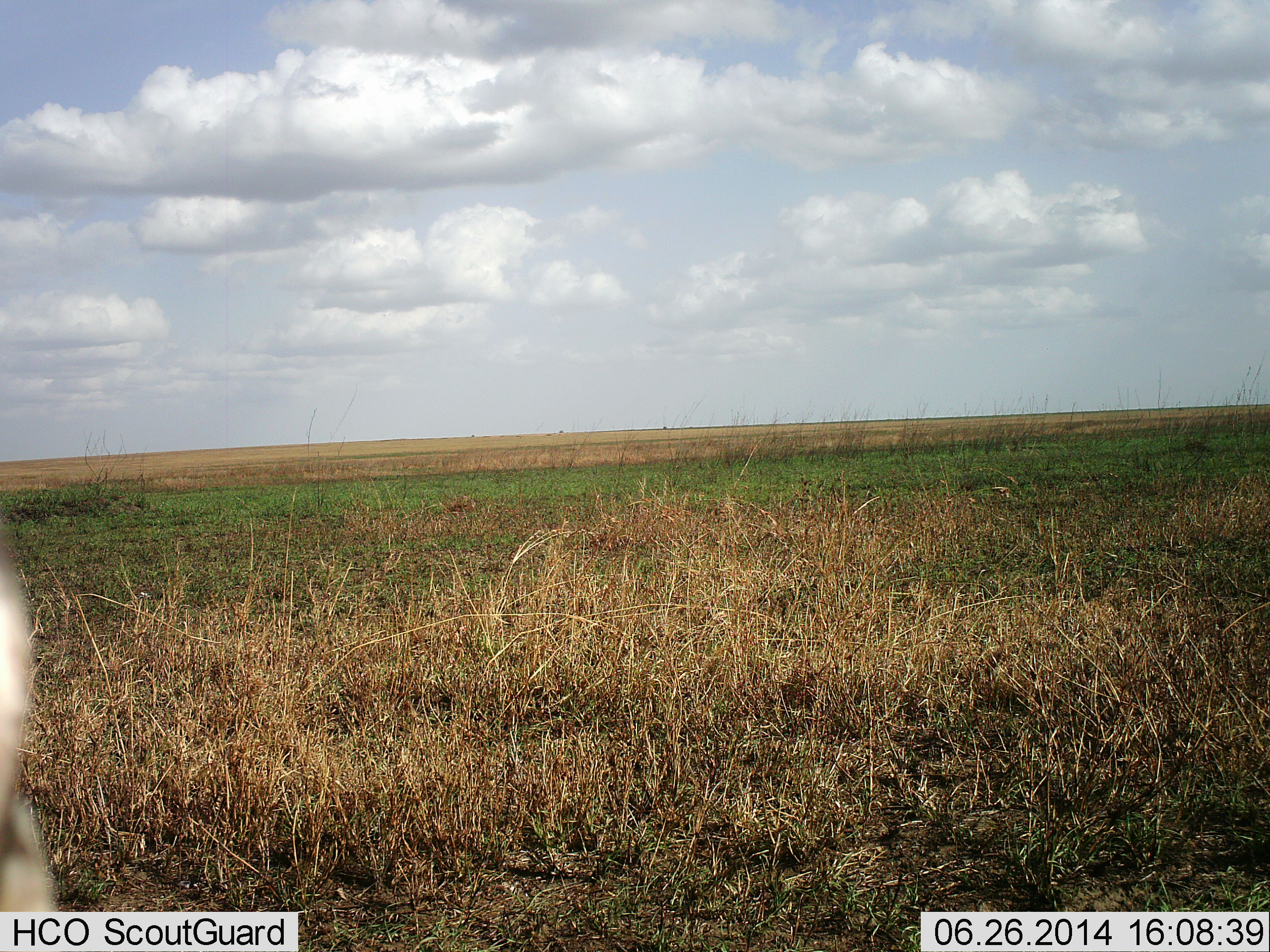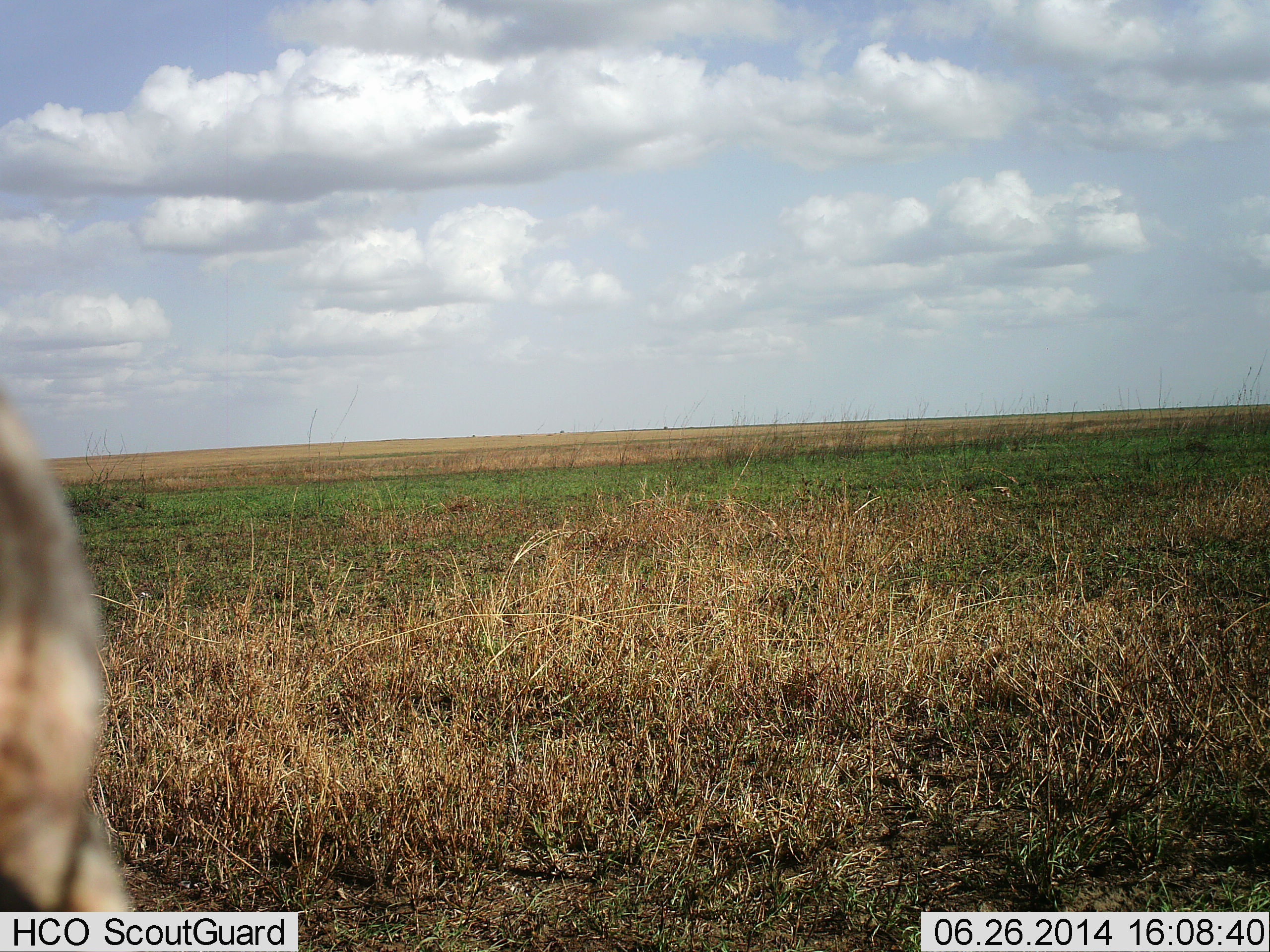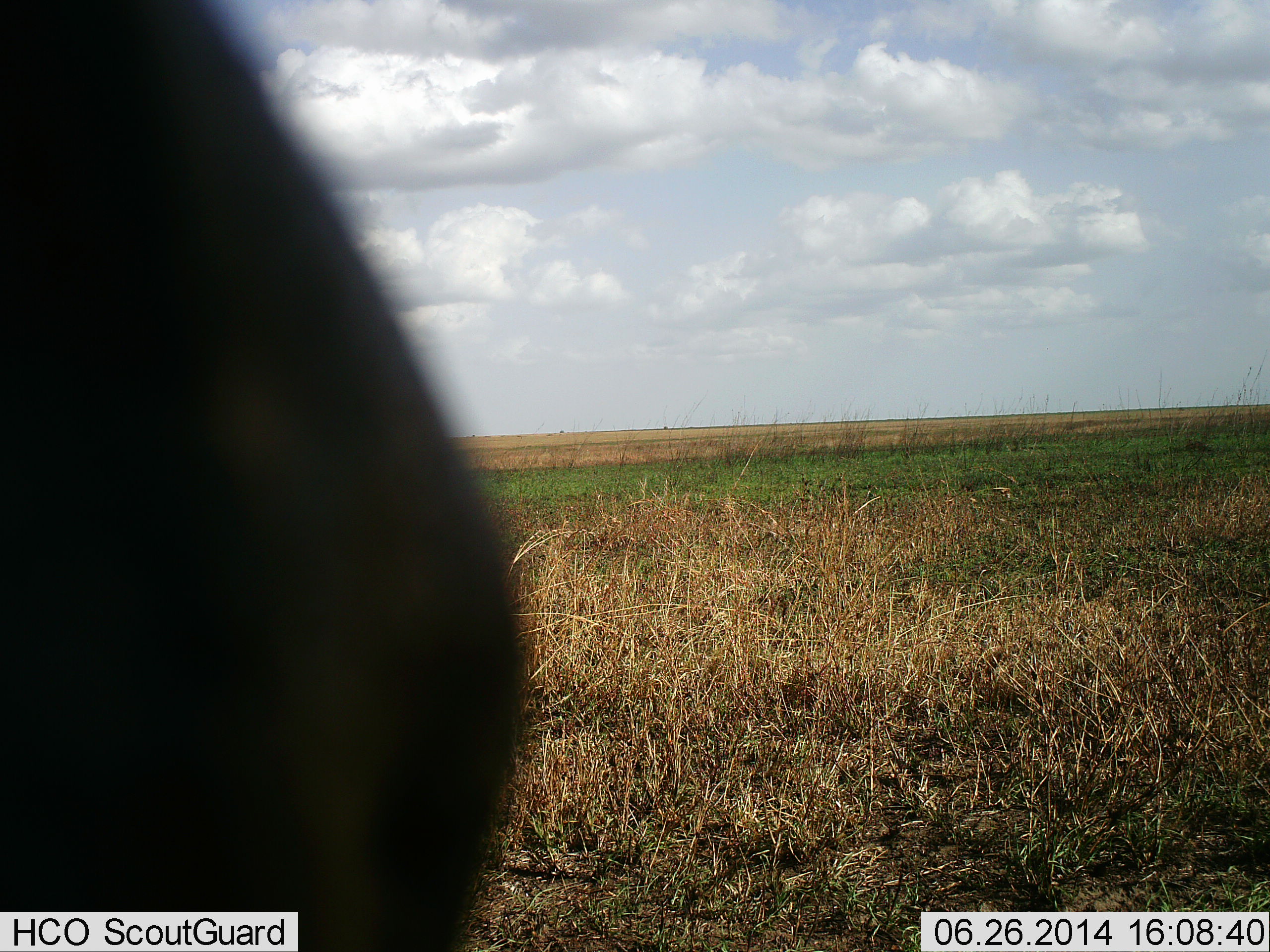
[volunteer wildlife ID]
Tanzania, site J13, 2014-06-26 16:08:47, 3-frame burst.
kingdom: Animalia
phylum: Chordata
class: Mammalia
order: Artiodactyla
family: Bovidae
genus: Connochaetes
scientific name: Connochaetes taurinus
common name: blue wildebeest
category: wildebeest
Wildebeest (blue wildebeest) (Connochaetes taurinus), count 1. Behavior (volunteer vote fractions): standing 33%, resting 0%, moving 83%, interacting 0%. Young present (vote fraction): 0%. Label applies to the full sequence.